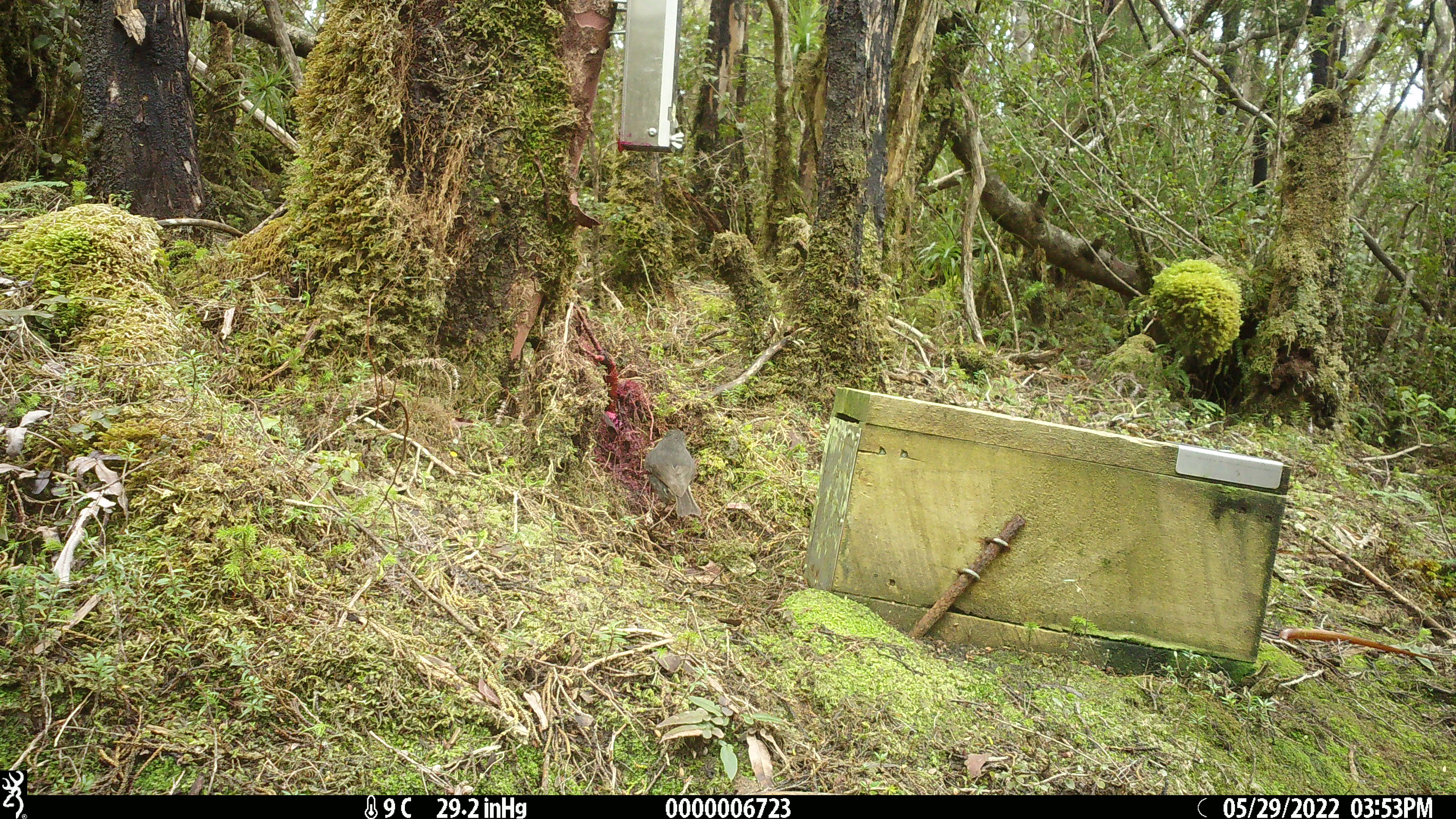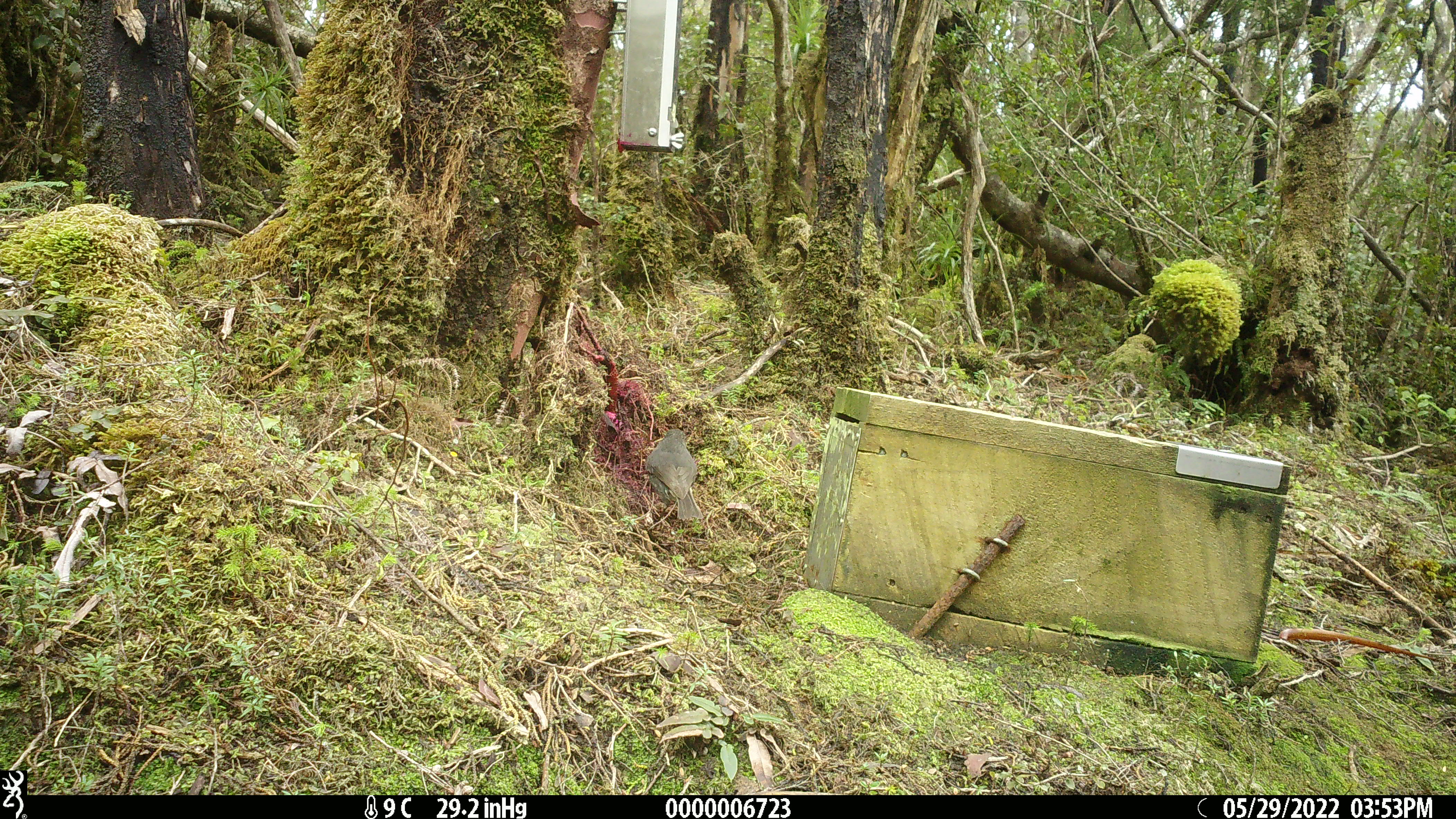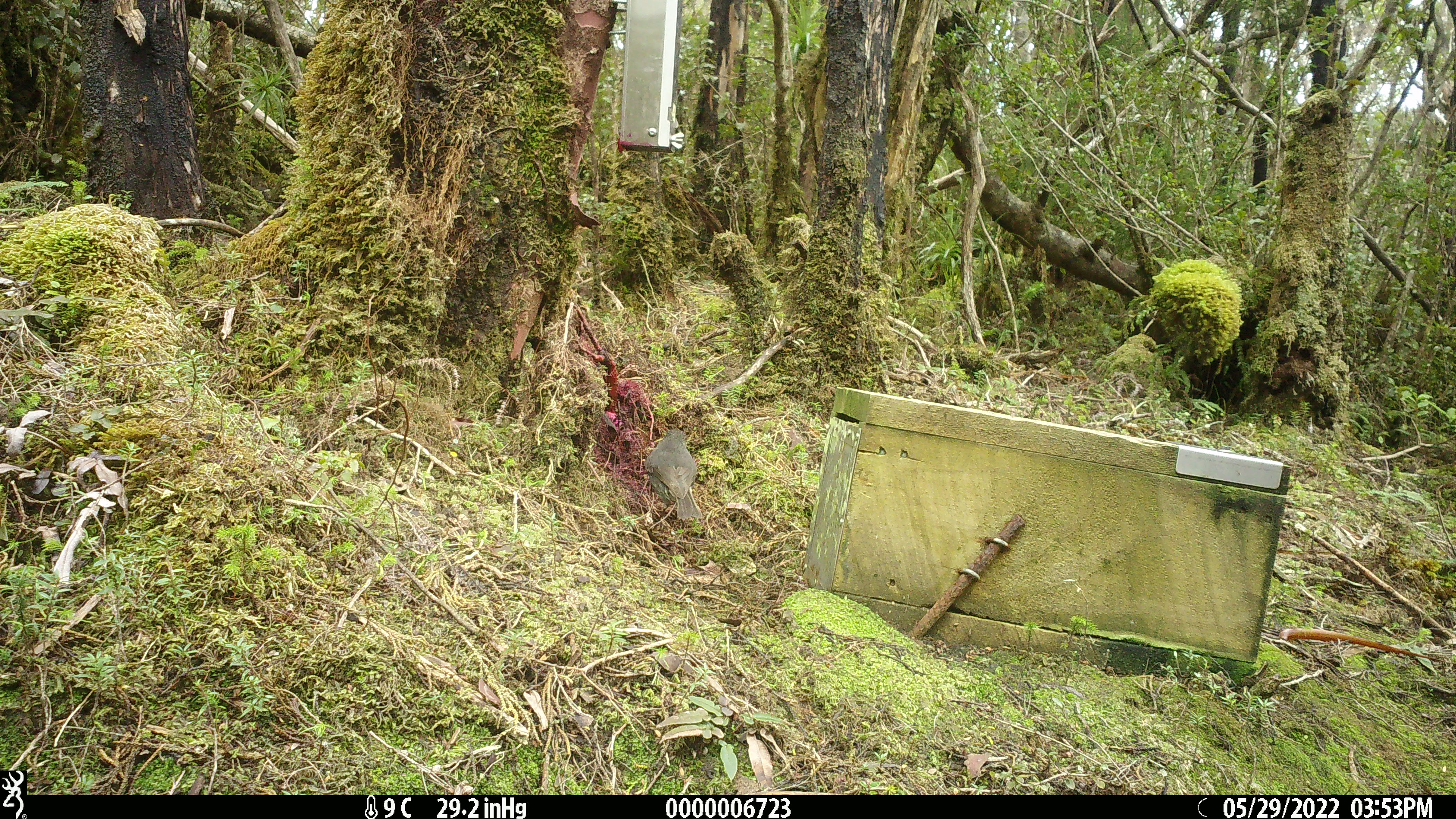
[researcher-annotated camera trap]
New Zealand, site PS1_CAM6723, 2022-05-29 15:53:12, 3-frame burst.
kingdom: Animalia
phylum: Chordata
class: Aves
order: Passeriformes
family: Petroicidae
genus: Petroica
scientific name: Petroica australis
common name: new zealand robin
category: robin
Robin (new zealand robin) (Petroica australis).